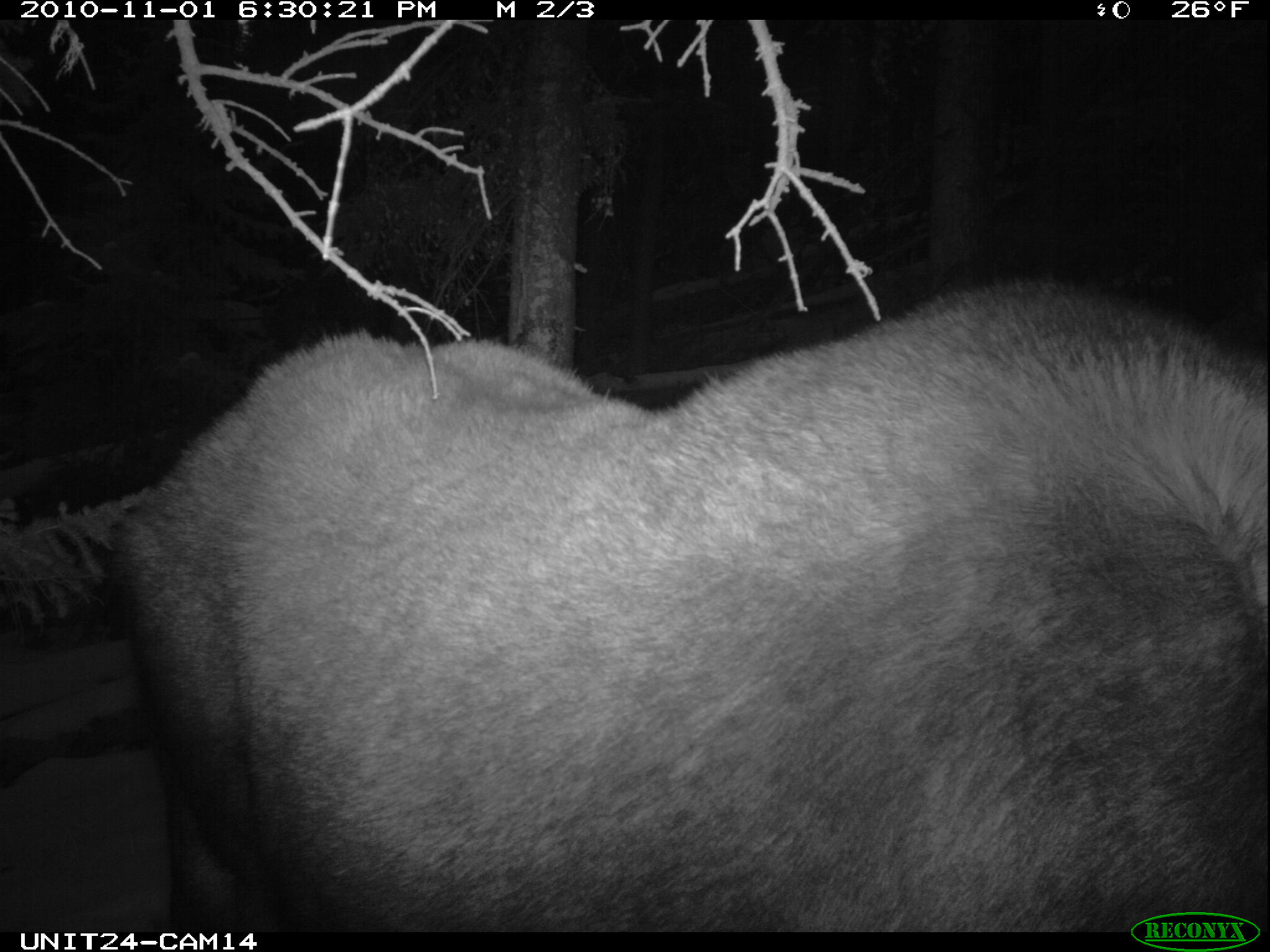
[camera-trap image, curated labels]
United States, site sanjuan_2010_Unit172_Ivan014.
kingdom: Animalia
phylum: Chordata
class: Mammalia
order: Artiodactyla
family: Cervidae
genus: Alces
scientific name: Alces alces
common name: moose